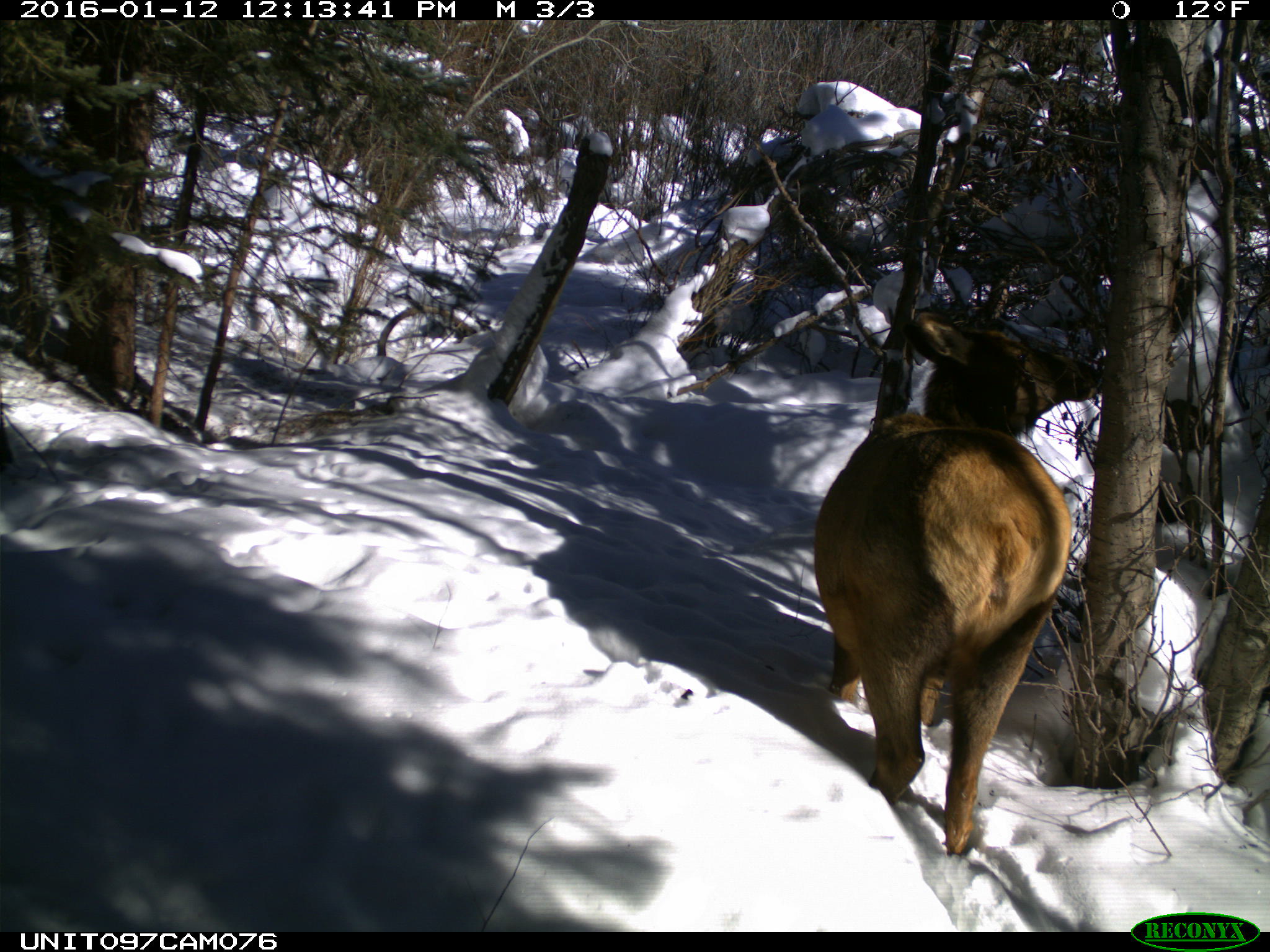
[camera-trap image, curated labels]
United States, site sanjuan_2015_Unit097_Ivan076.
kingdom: Animalia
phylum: Chordata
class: Mammalia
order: Artiodactyla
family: Cervidae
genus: Cervus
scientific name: Cervus elaphus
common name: red deer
Cervus elaphus (red deer).